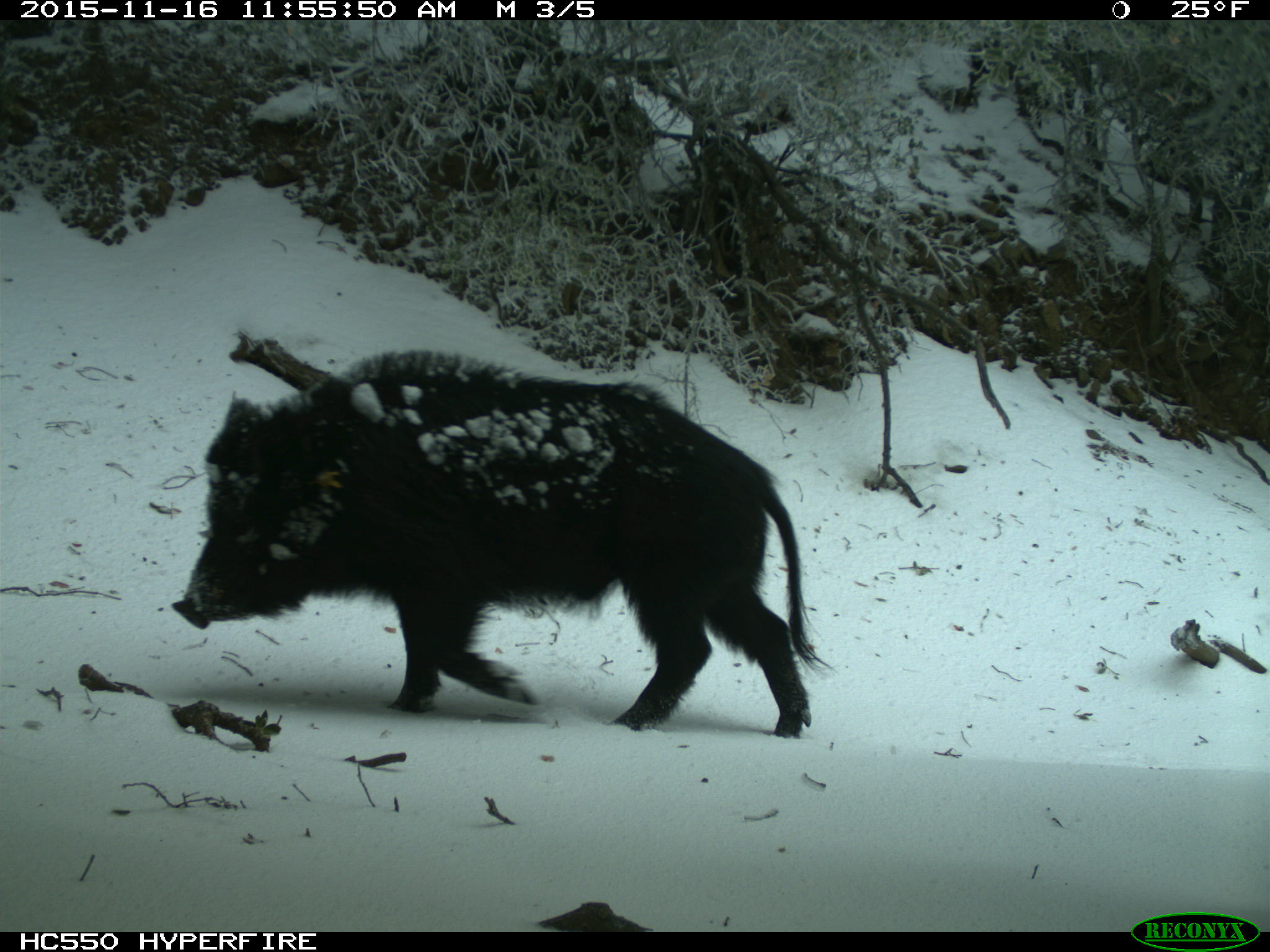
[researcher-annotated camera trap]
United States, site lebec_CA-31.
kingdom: Animalia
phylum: Chordata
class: Mammalia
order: Artiodactyla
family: Suidae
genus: Sus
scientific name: Sus scrofa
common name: wild boar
Sus scrofa (wild boar).